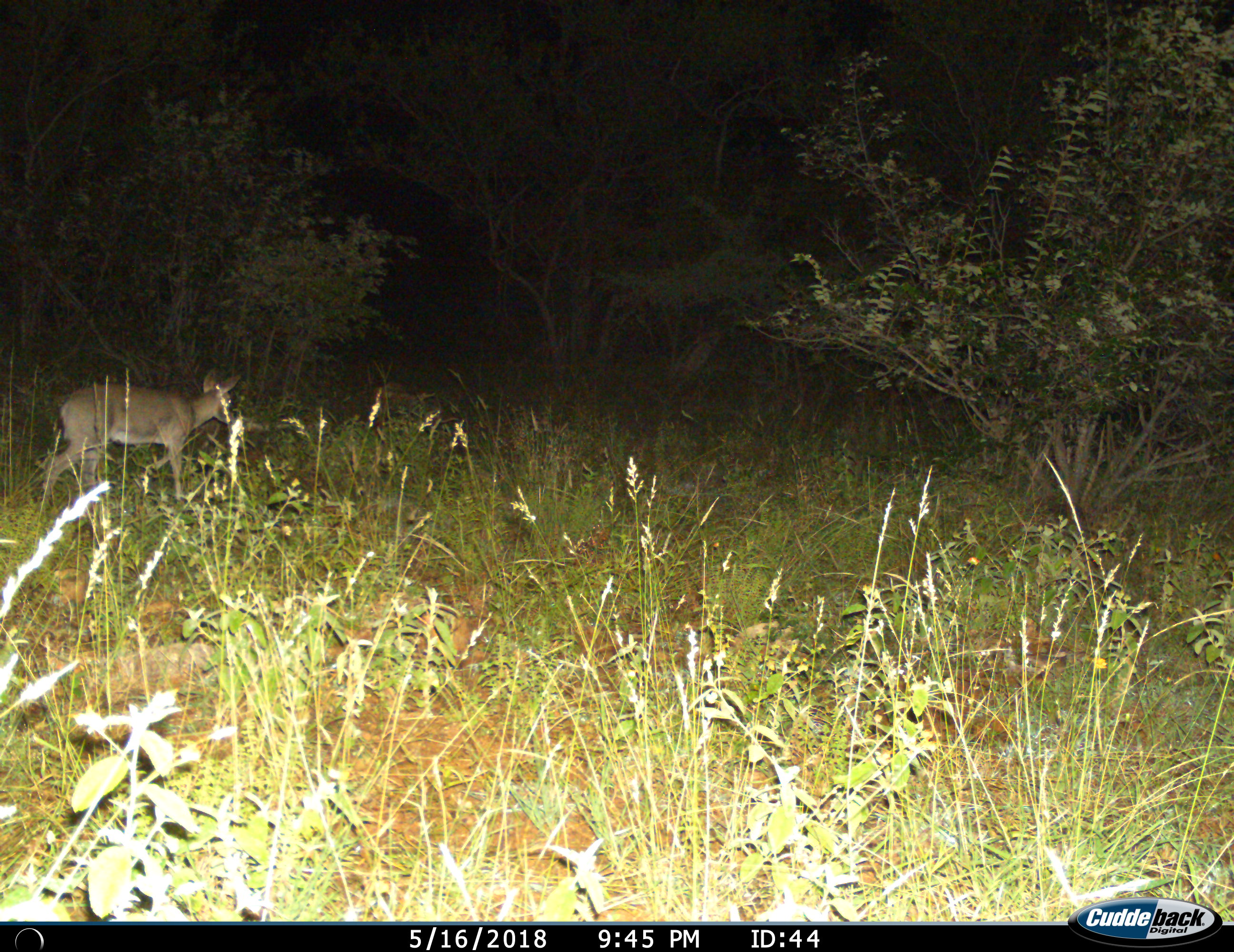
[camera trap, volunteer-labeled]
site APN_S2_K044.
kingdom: Animalia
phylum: Chordata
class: Mammalia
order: Artiodactyla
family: Bovidae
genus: Sylvicapra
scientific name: Sylvicapra grimmia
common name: common duiker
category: duikercommongrey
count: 1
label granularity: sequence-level